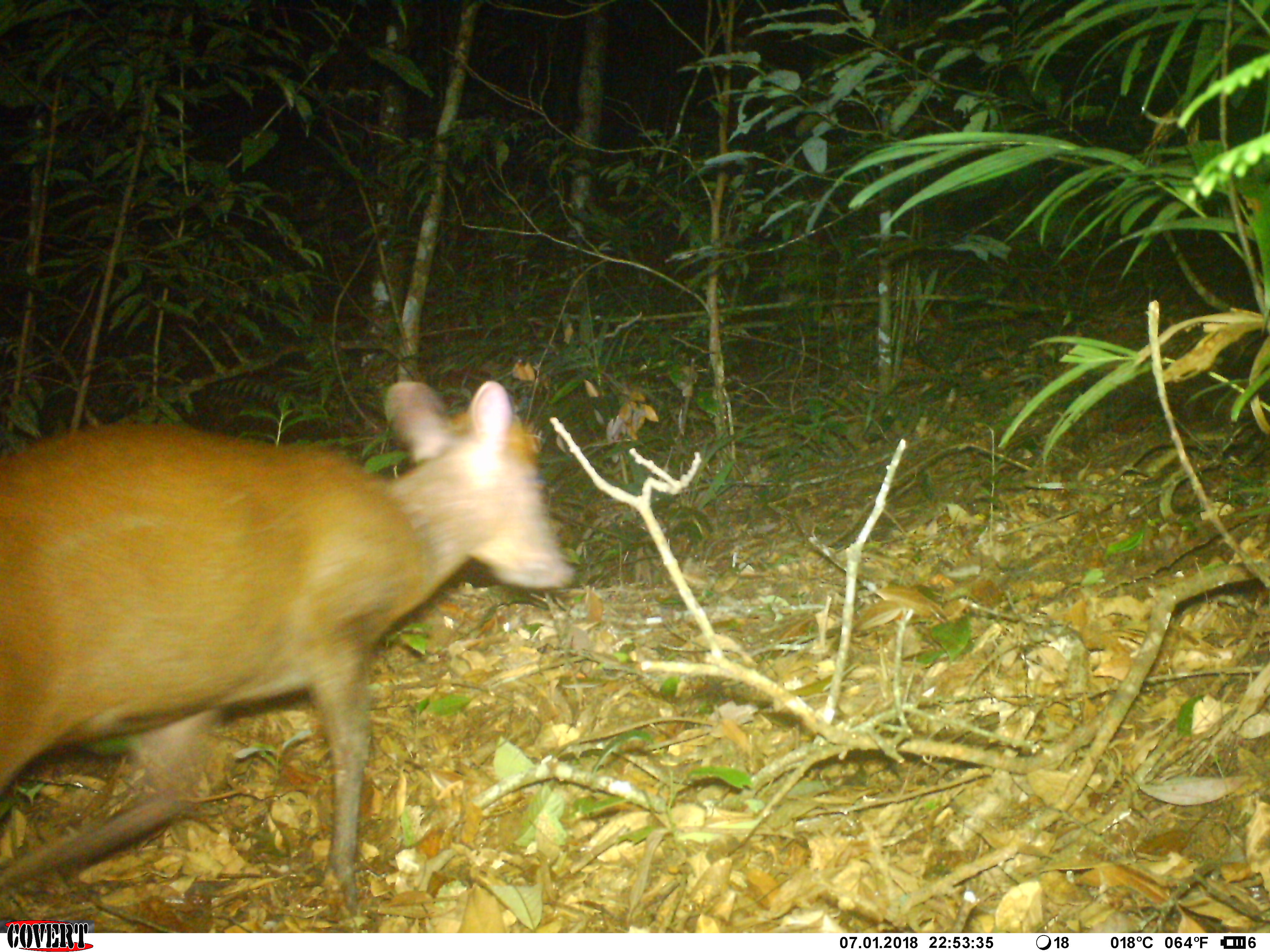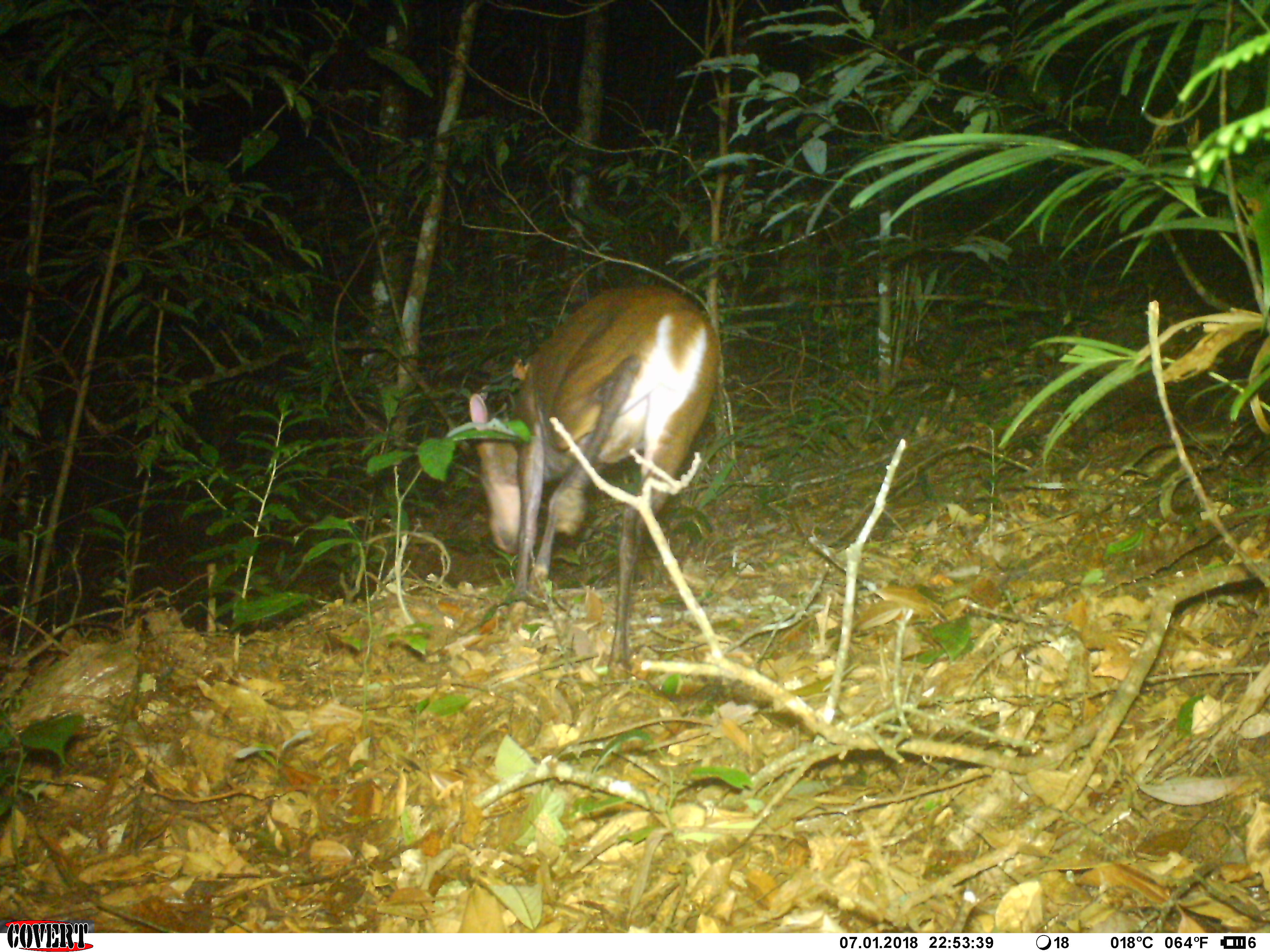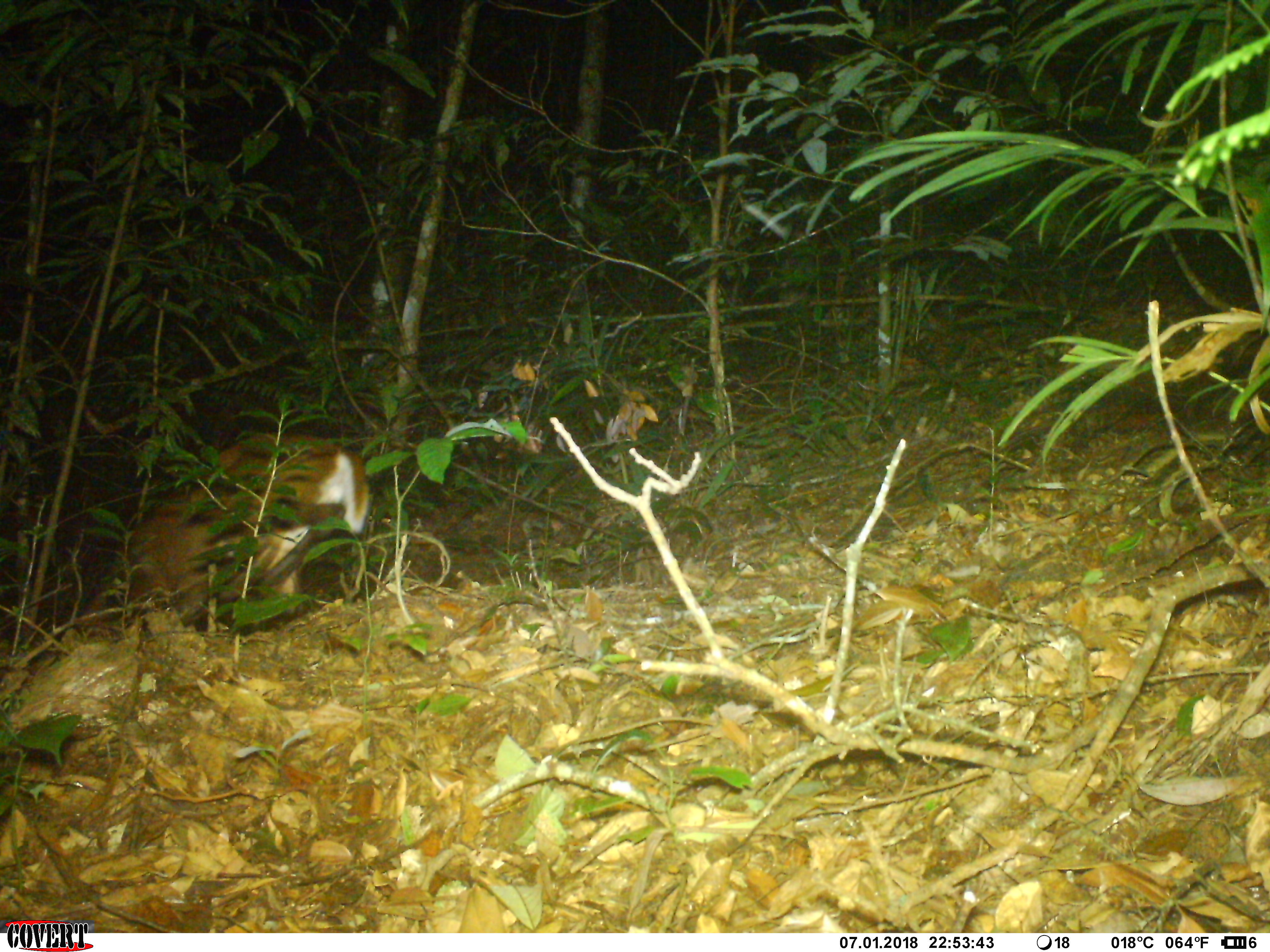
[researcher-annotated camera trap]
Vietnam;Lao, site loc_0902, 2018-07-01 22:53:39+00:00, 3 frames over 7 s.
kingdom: Animalia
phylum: Chordata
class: Mammalia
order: Artiodactyla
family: Cervidae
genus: Muntiacus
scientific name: Muntiacus rooseveltorum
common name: roosevelt's muntjac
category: roosevelts muntjac group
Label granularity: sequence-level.